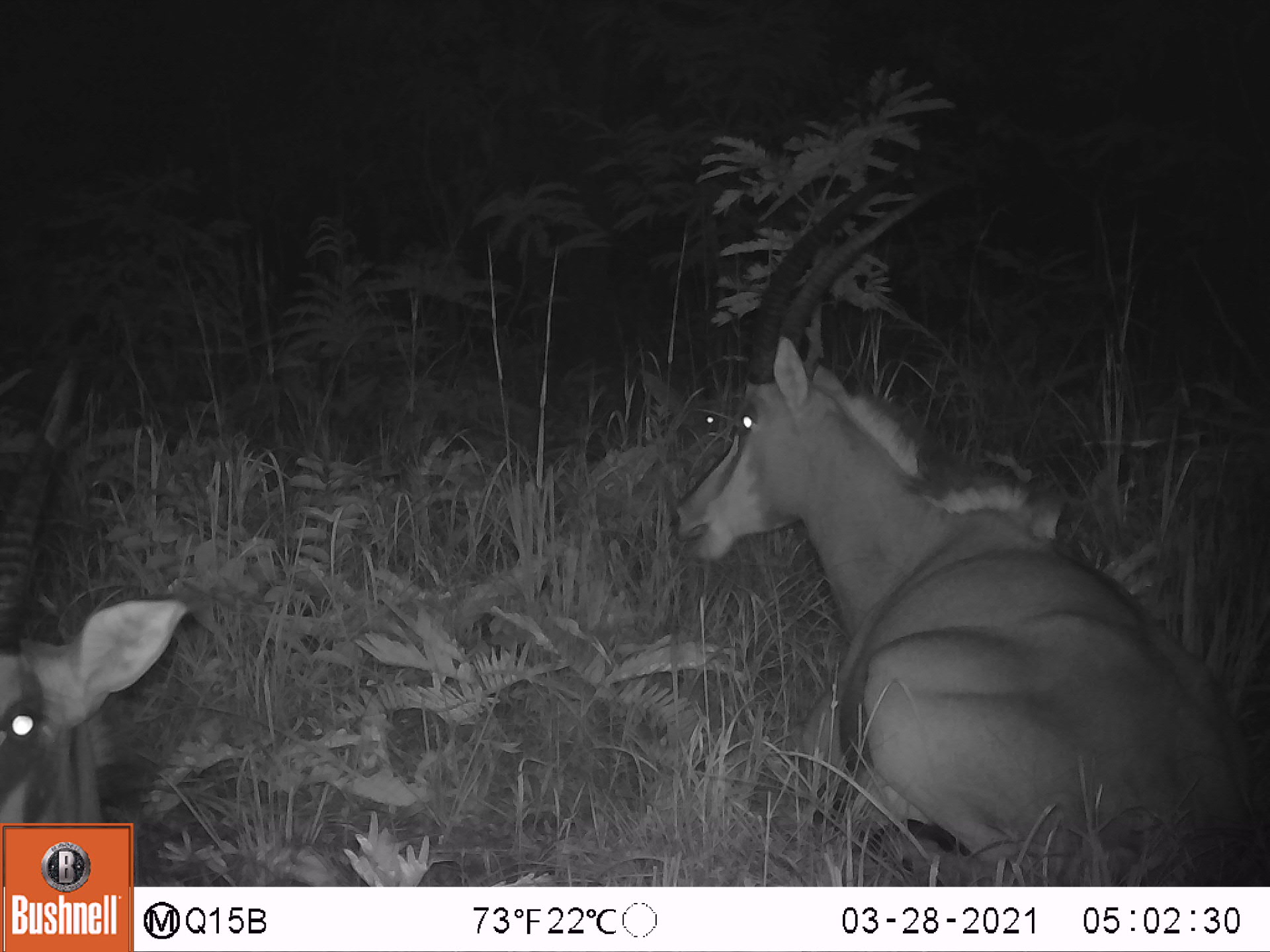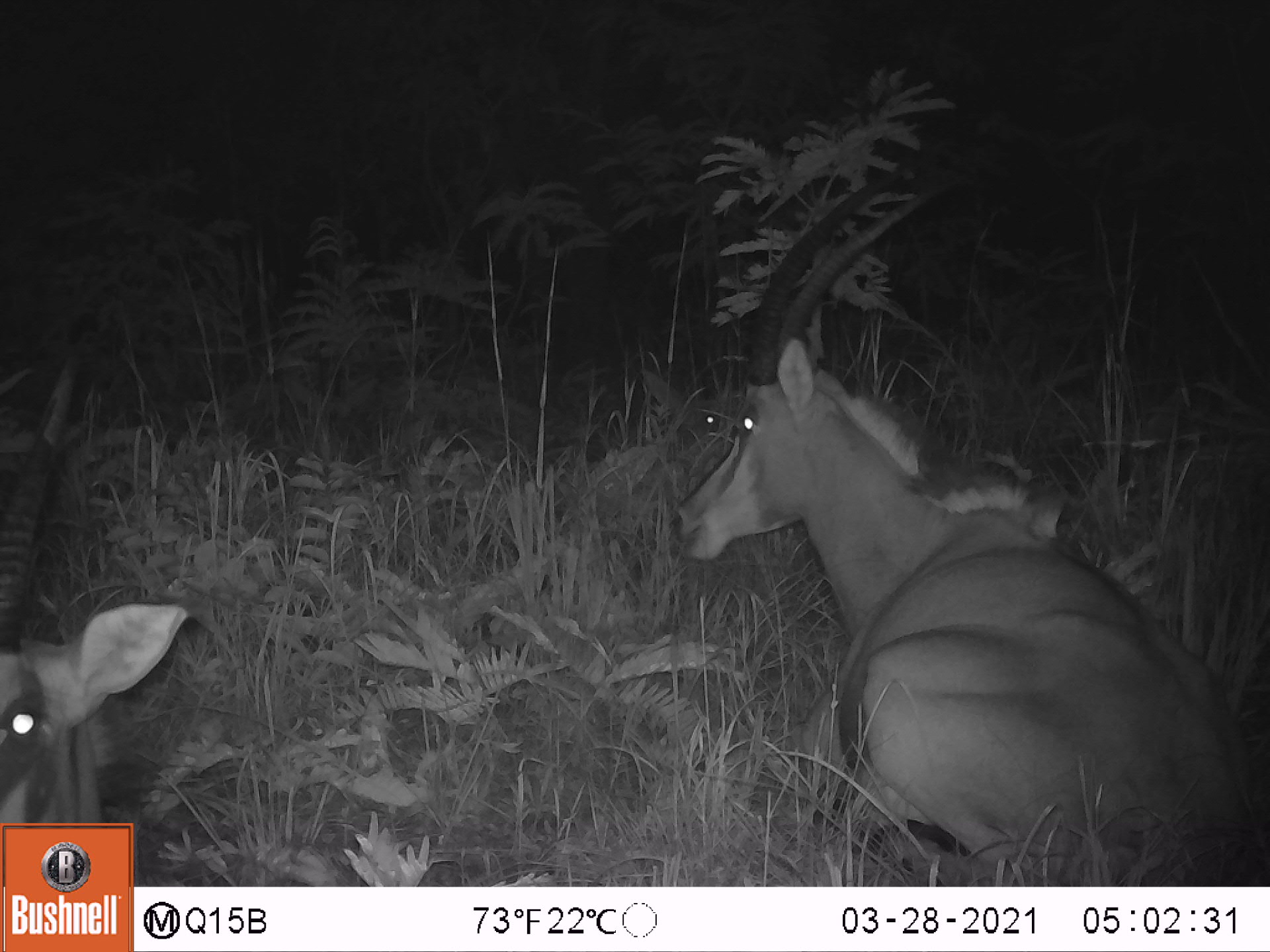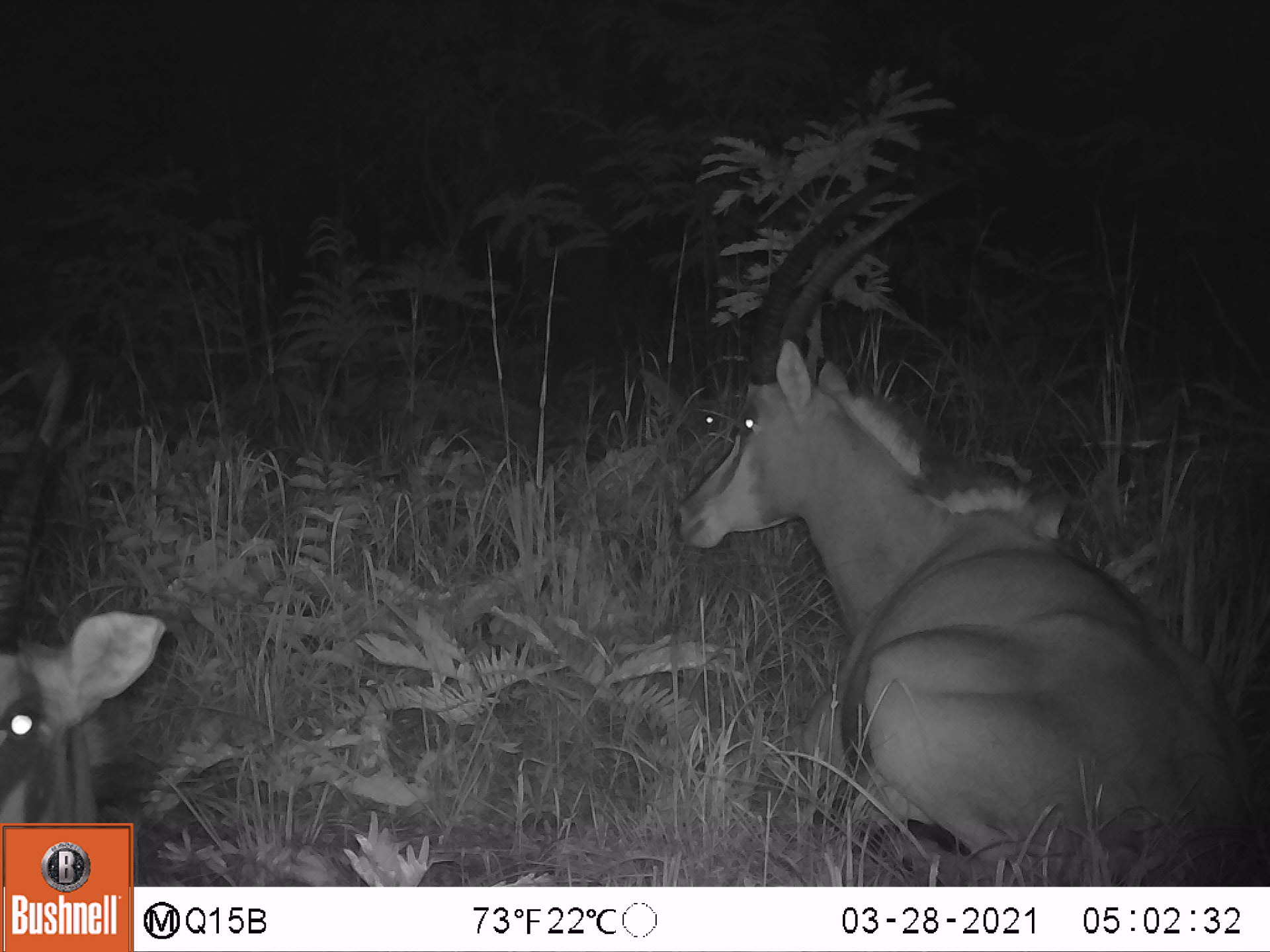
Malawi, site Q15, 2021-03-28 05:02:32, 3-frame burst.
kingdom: Animalia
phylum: Chordata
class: Mammalia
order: Artiodactyla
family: Bovidae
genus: Hippotragus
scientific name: Hippotragus niger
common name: sable antelope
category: sable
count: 4